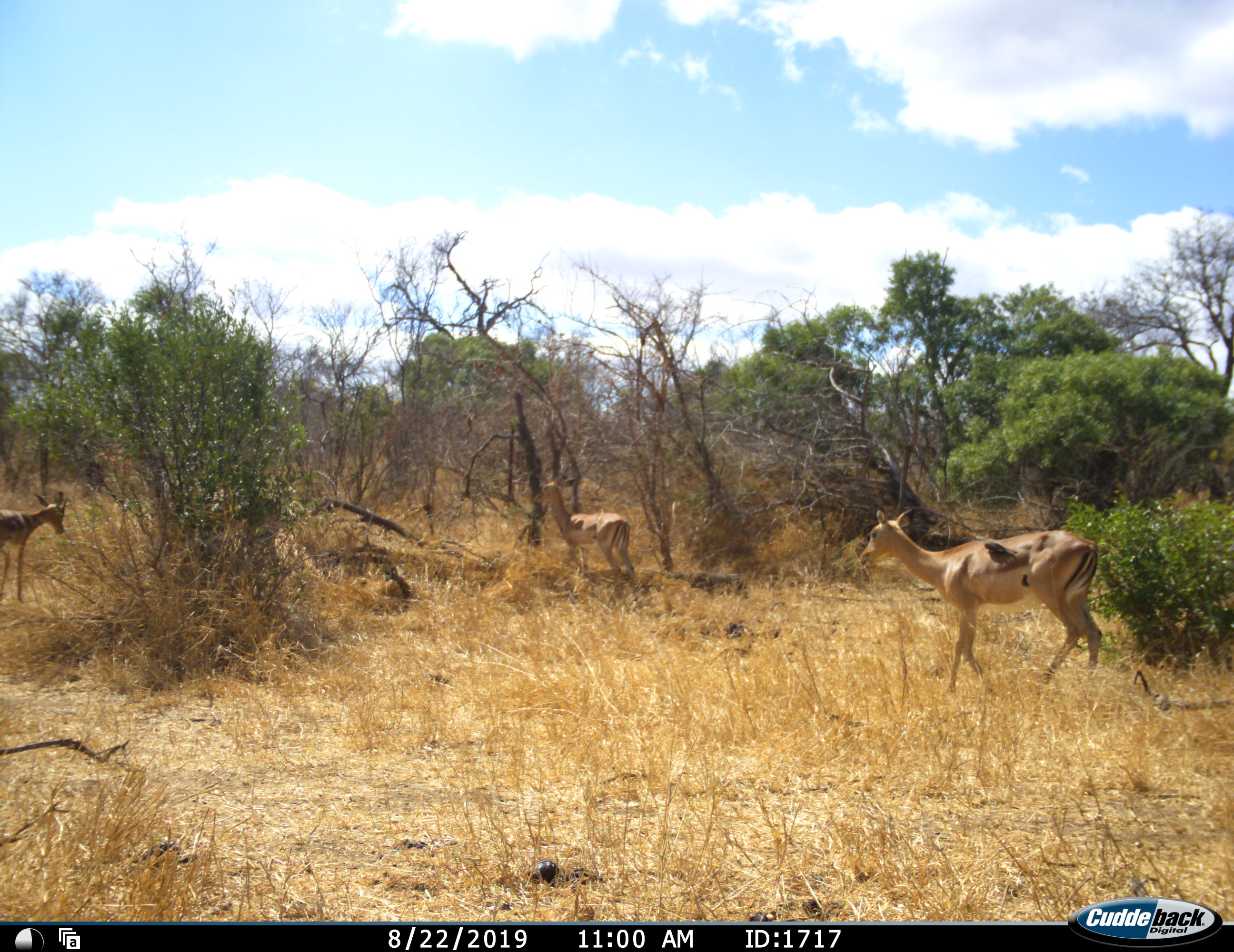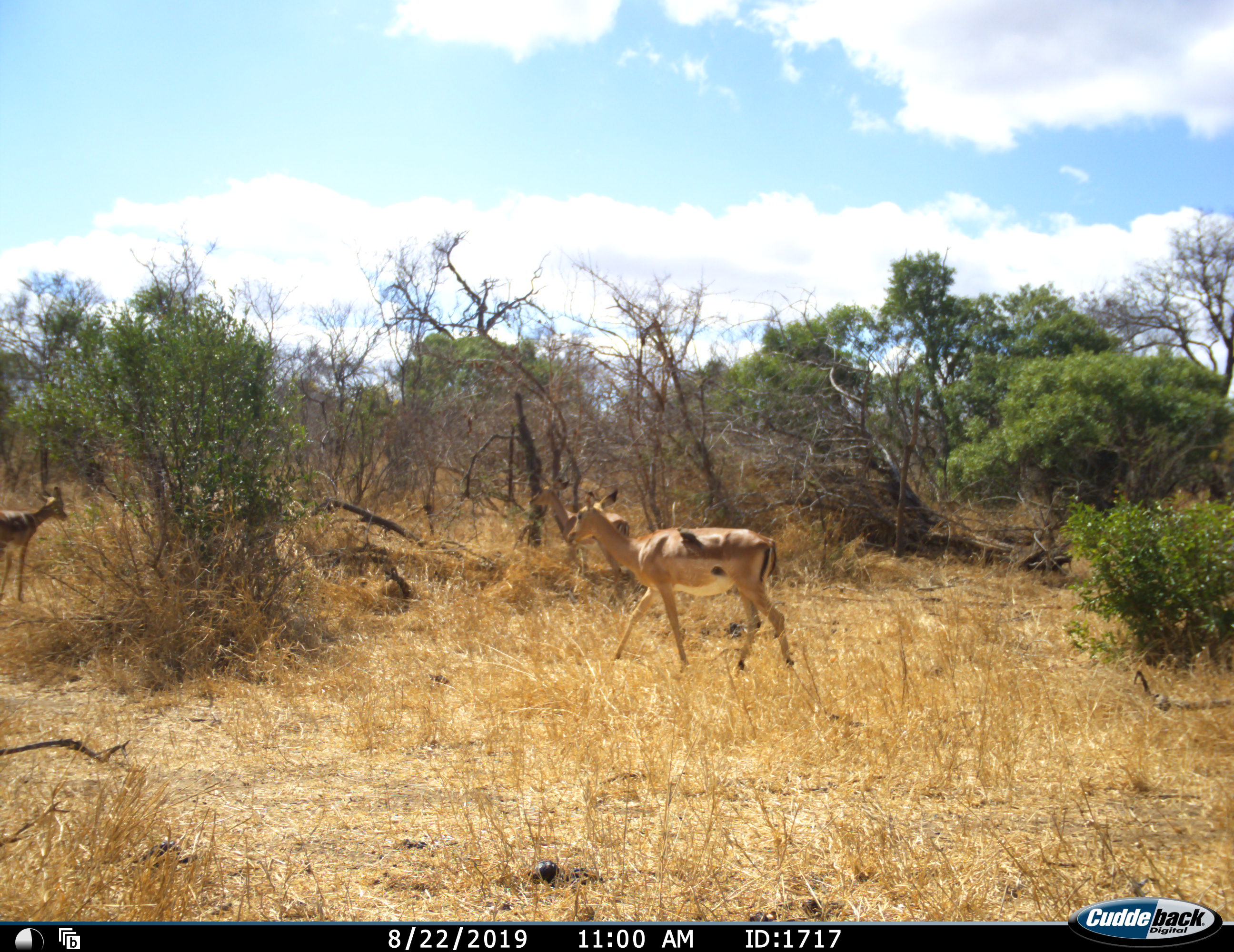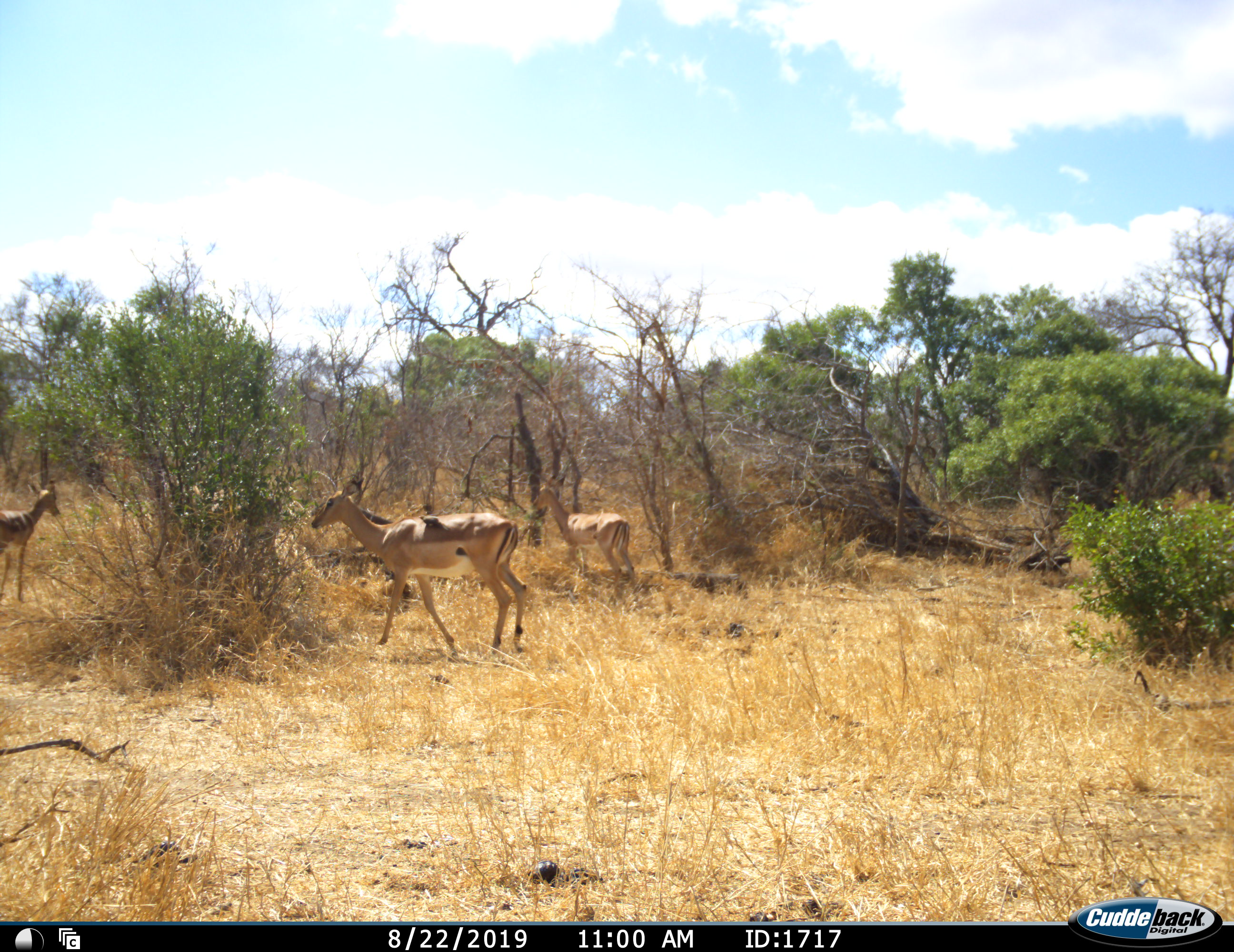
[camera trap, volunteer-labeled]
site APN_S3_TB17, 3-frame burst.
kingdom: Animalia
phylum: Chordata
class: Mammalia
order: Artiodactyla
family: Bovidae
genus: Aepyceros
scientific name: Aepyceros melampus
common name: impala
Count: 3.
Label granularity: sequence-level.